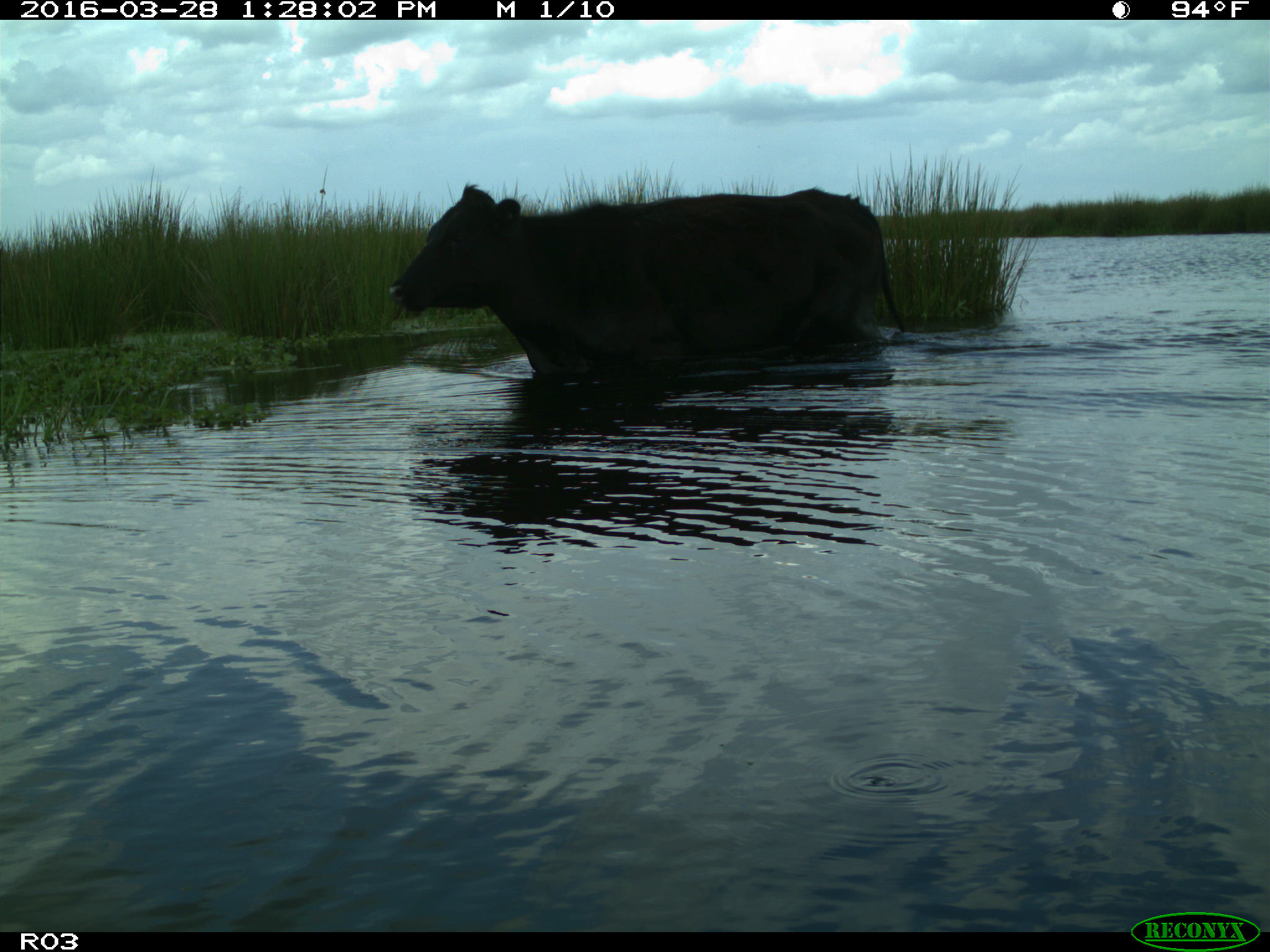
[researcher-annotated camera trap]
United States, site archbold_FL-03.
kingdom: Animalia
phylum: Chordata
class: Mammalia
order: Artiodactyla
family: Bovidae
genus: Bos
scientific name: Bos taurus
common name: domestic cow